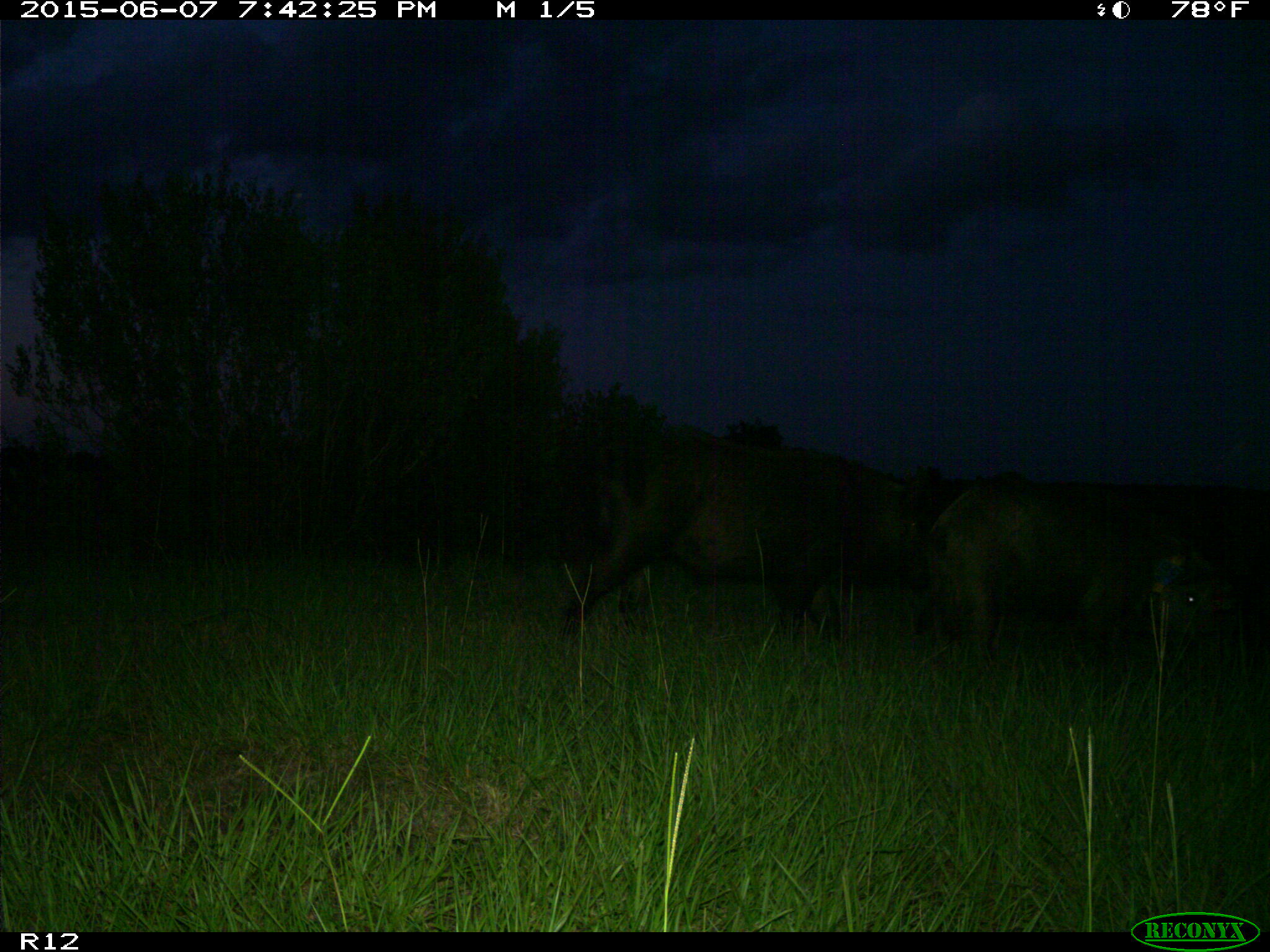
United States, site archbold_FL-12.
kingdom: Animalia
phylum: Chordata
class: Mammalia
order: Artiodactyla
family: Suidae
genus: Sus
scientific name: Sus scrofa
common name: wild boar